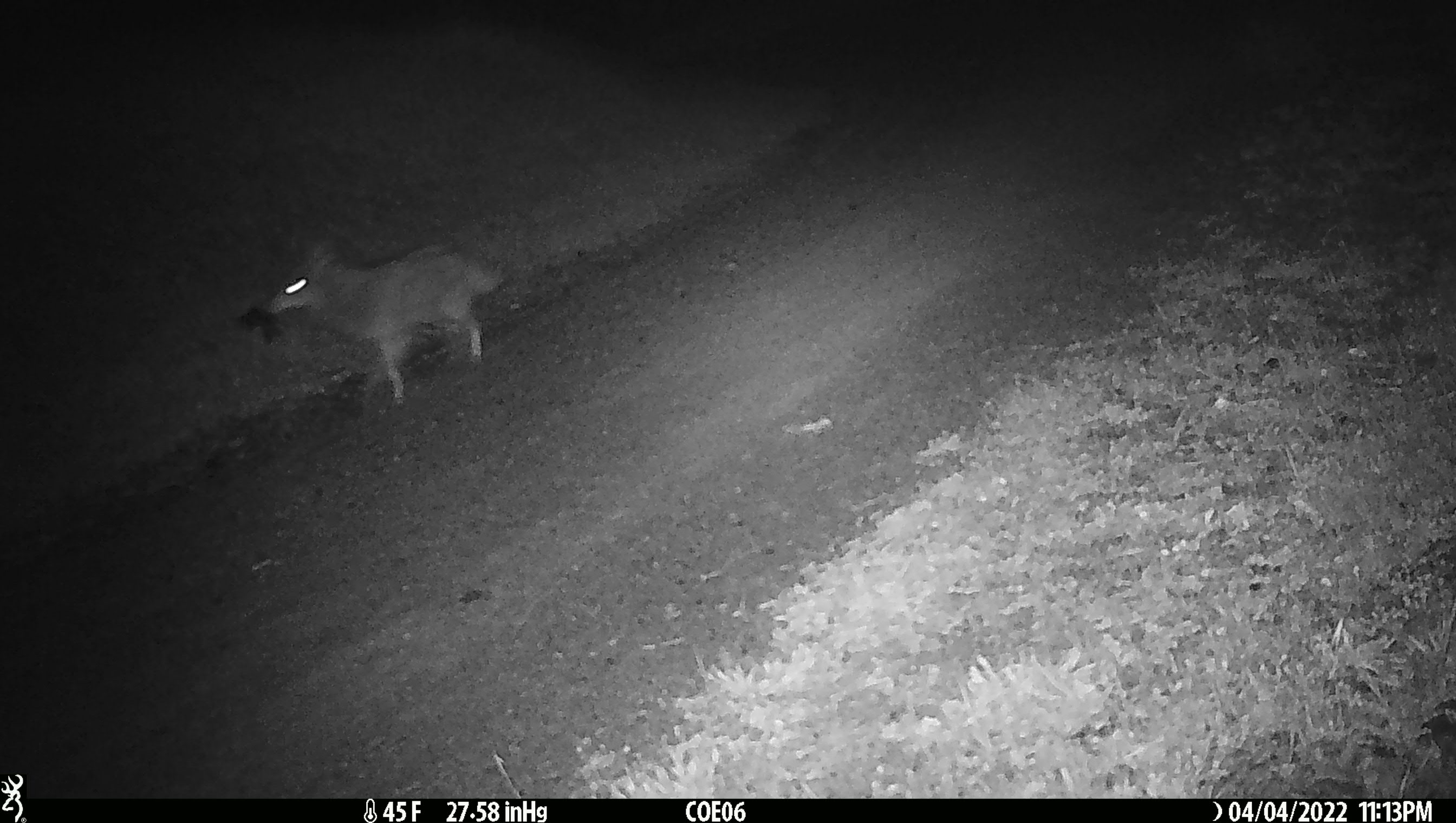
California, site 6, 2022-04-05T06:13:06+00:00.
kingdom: Animalia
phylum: Chordata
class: Mammalia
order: Carnivora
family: Canidae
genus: Canis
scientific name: Canis latrans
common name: coyote